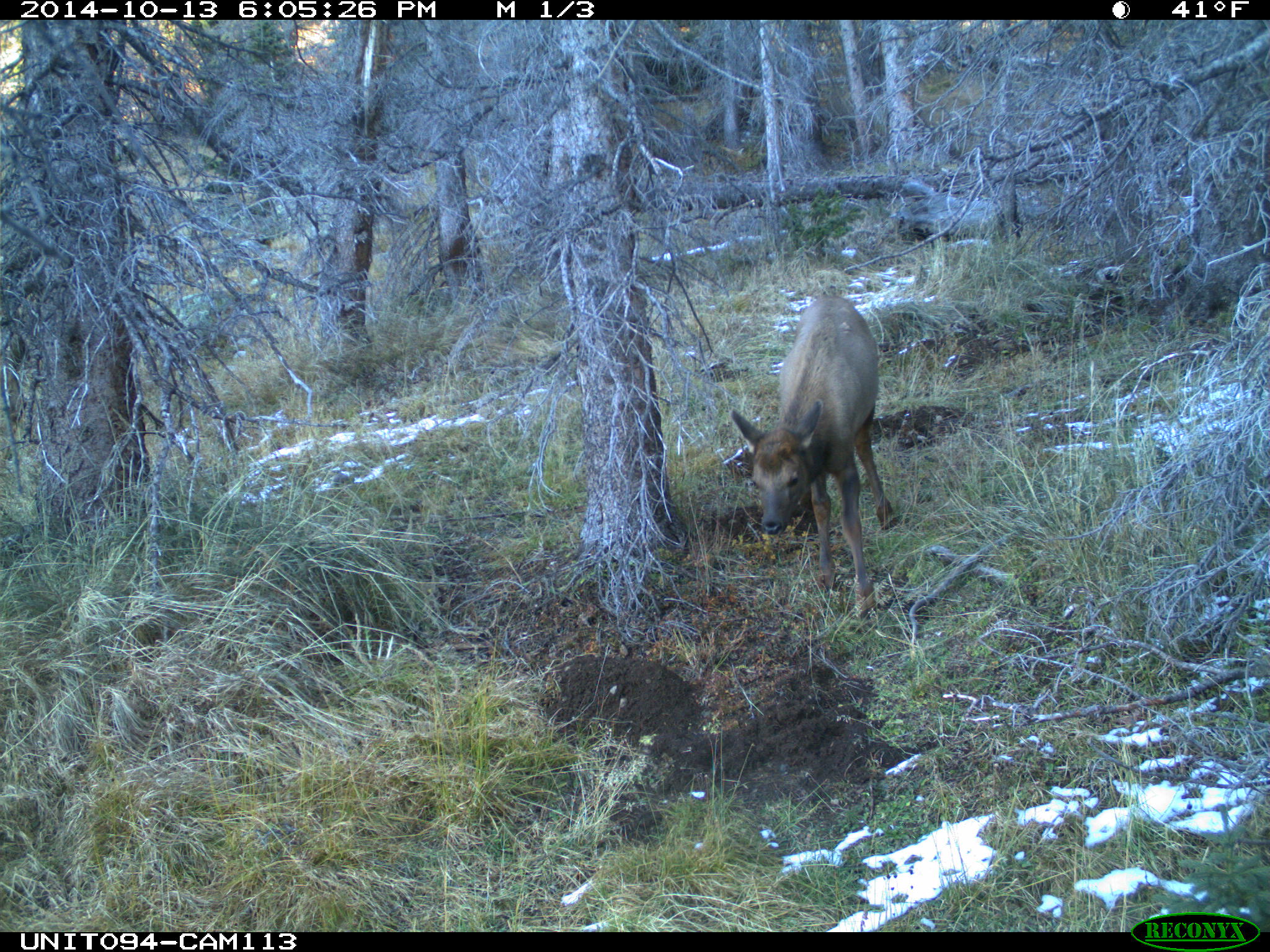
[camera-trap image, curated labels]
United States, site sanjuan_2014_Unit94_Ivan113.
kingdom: Animalia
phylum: Chordata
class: Mammalia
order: Artiodactyla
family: Cervidae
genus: Cervus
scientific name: Cervus elaphus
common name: red deer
Cervus elaphus (red deer).